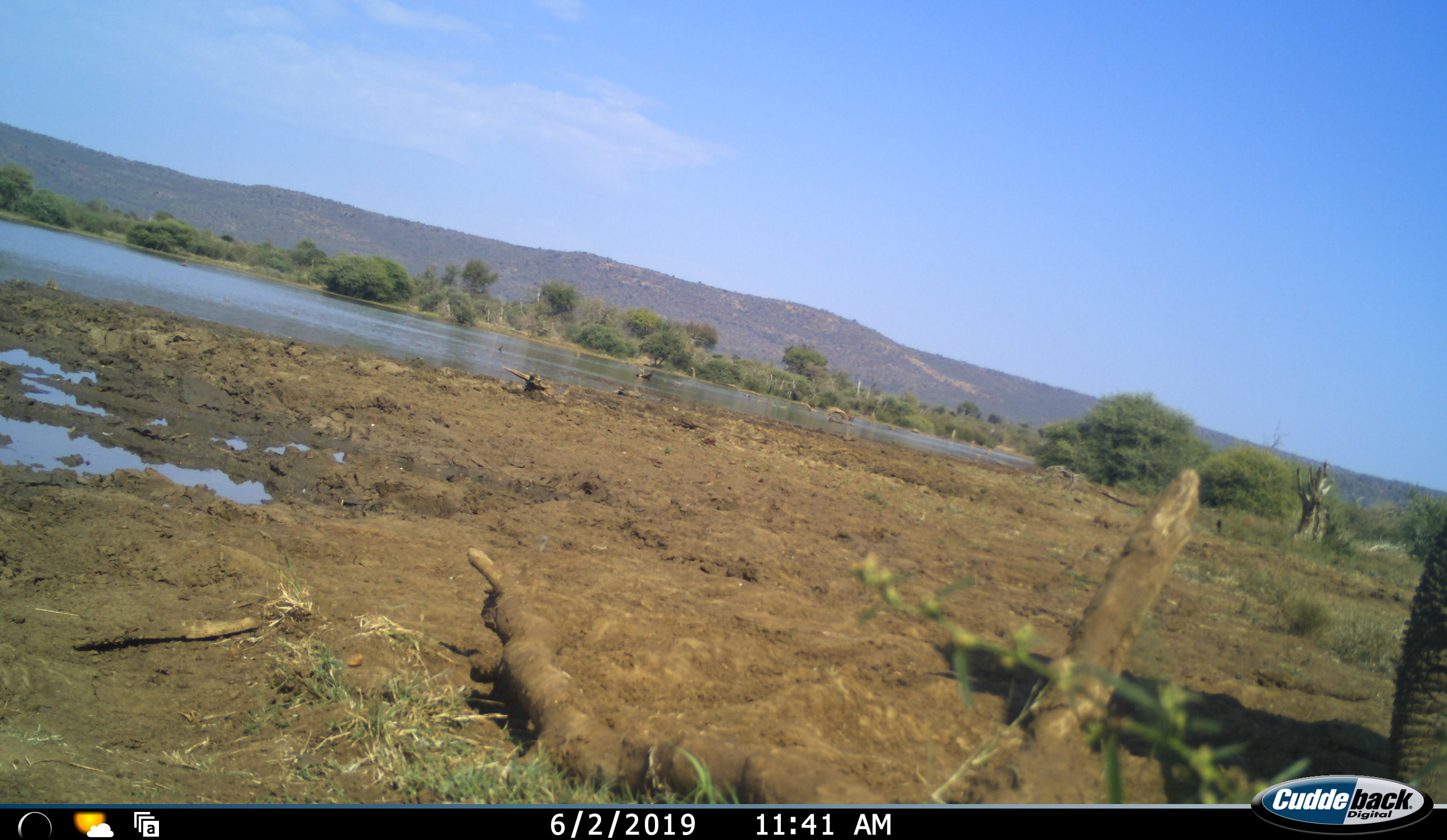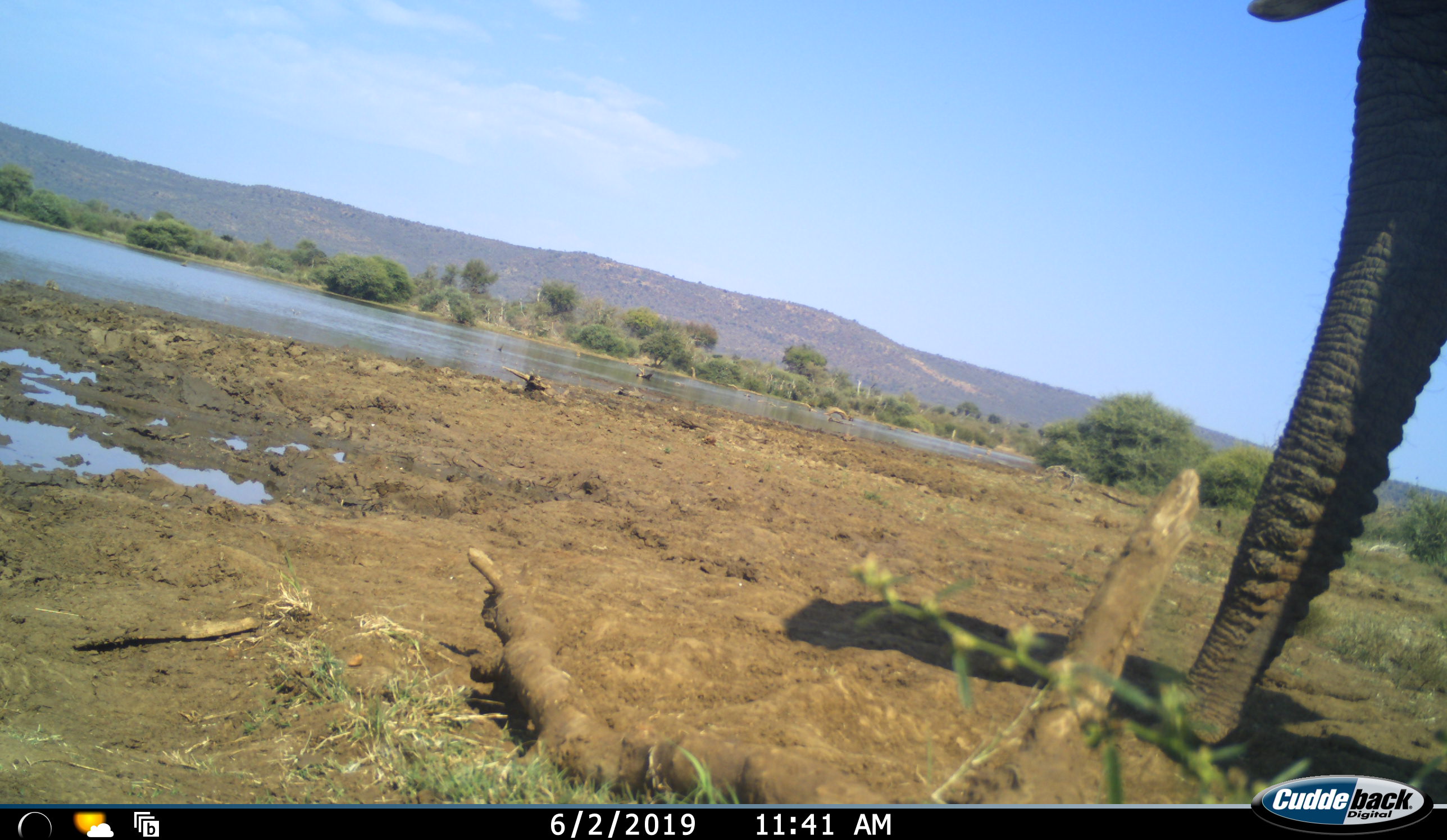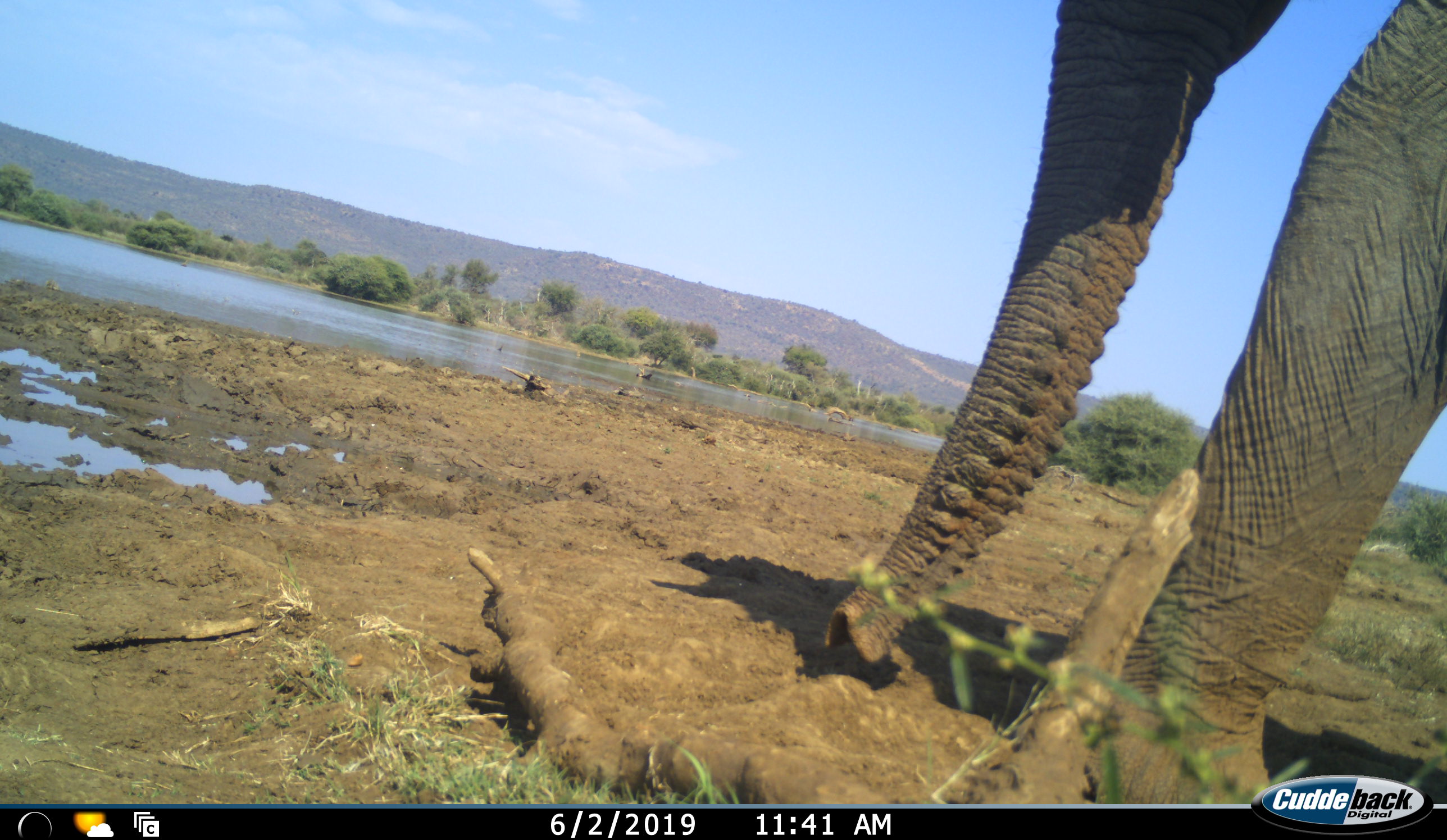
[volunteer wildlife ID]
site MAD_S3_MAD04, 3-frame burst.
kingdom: Animalia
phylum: Chordata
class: Mammalia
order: Proboscidea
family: Elephantidae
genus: Loxodonta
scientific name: Loxodonta africana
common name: african bush elephant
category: elephant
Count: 1.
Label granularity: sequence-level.